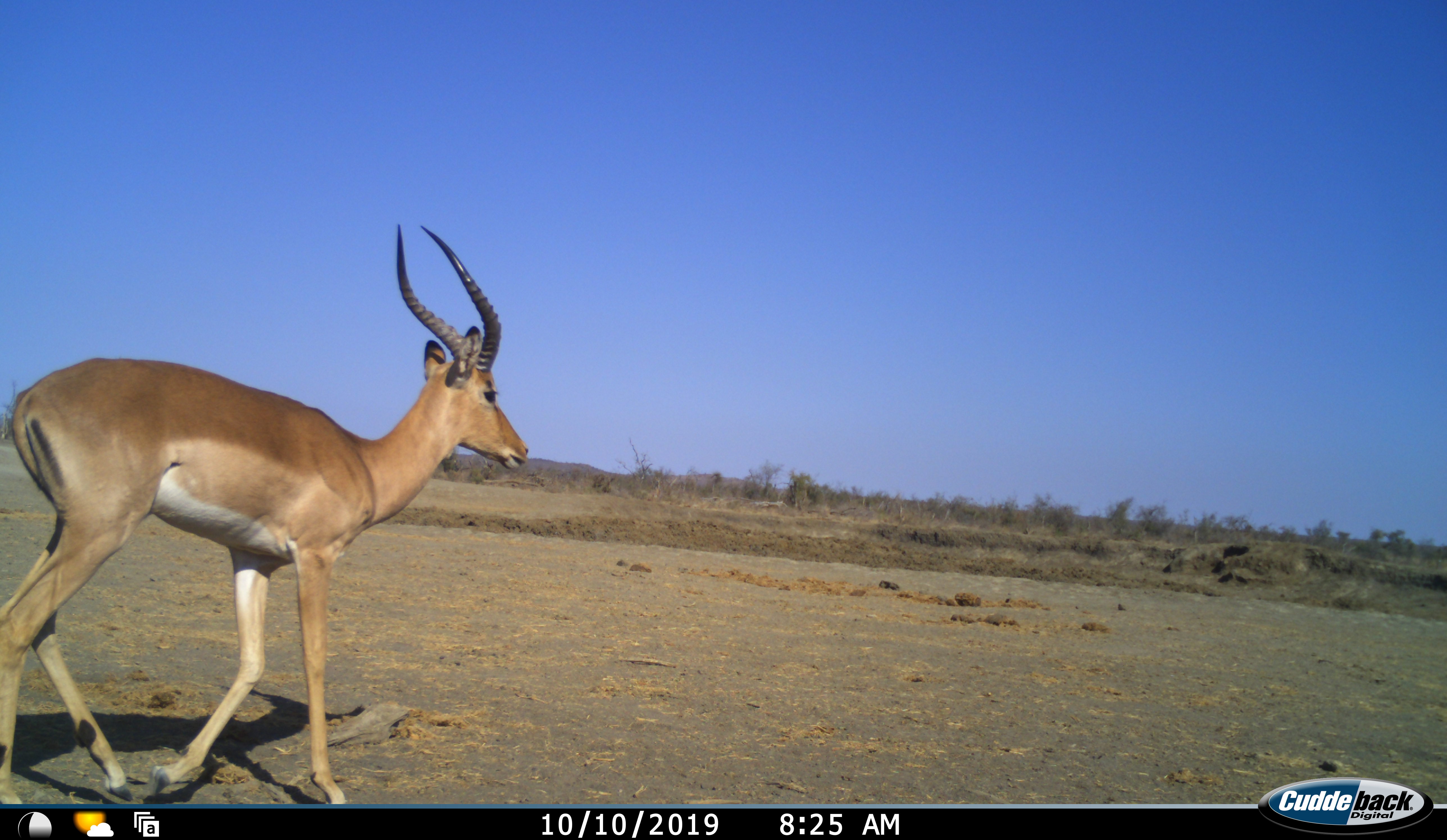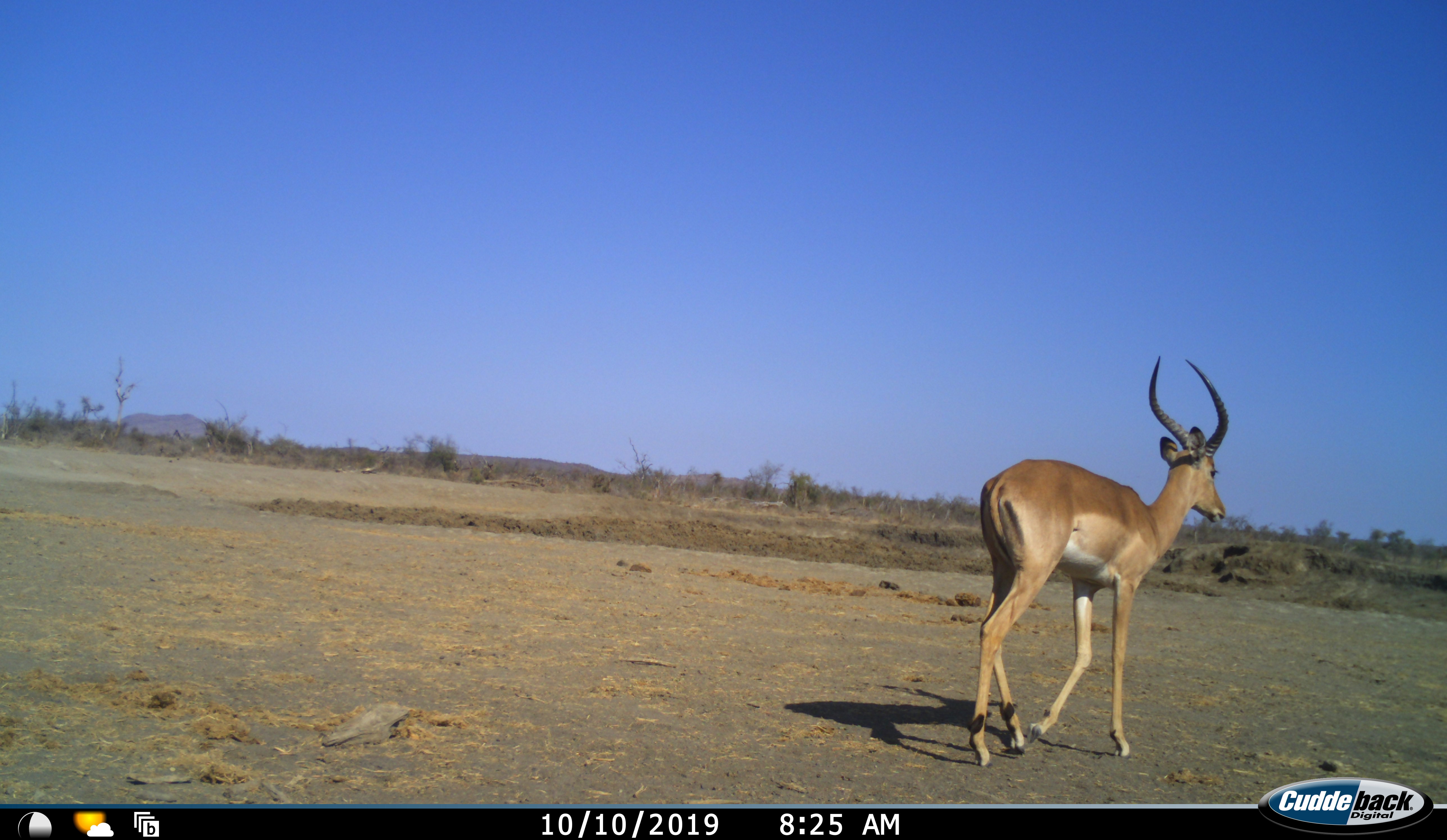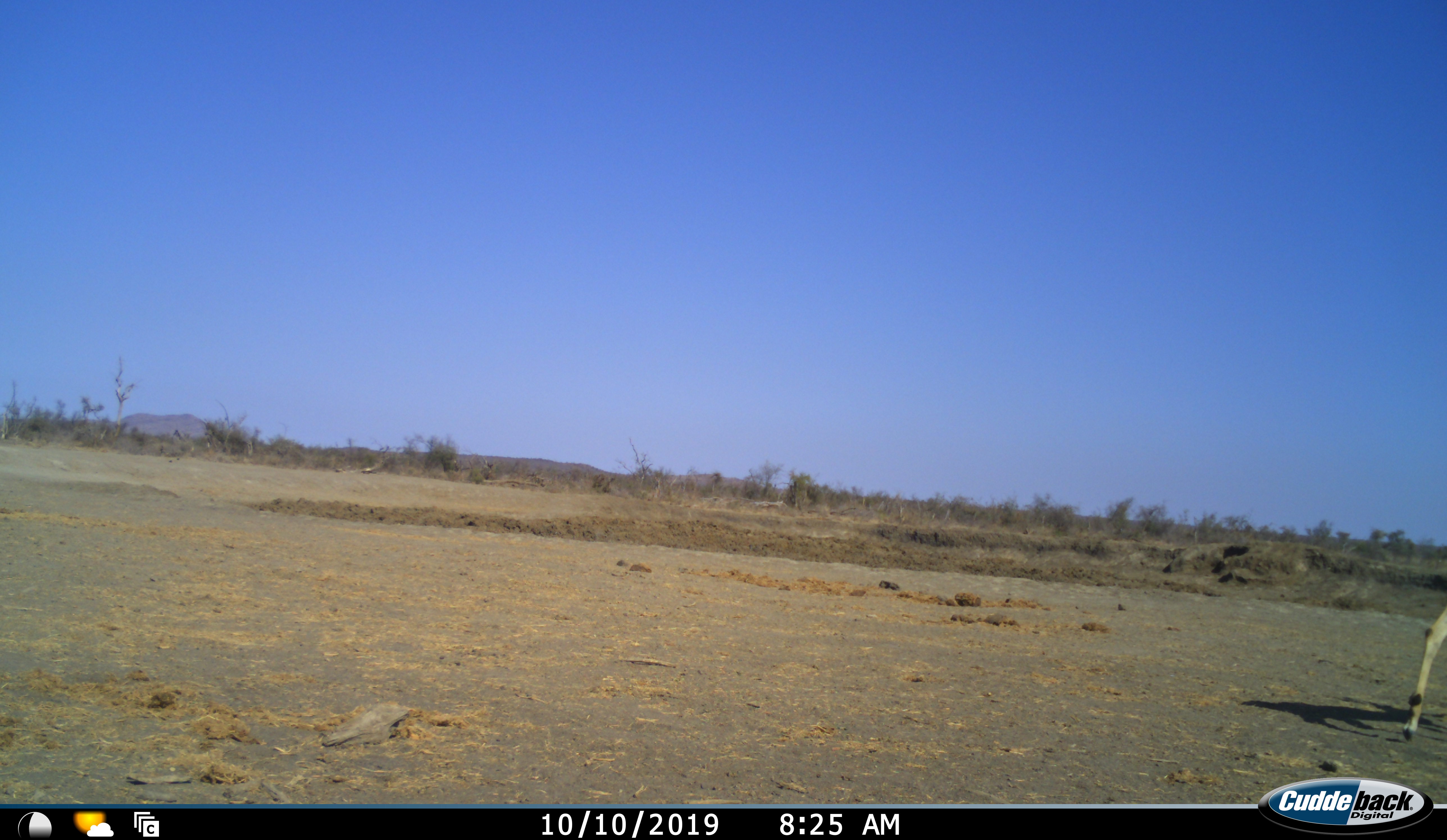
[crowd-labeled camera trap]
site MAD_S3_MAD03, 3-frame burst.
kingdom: Animalia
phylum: Chordata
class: Mammalia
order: Artiodactyla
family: Bovidae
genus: Aepyceros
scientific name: Aepyceros melampus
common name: impala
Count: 1.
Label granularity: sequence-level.